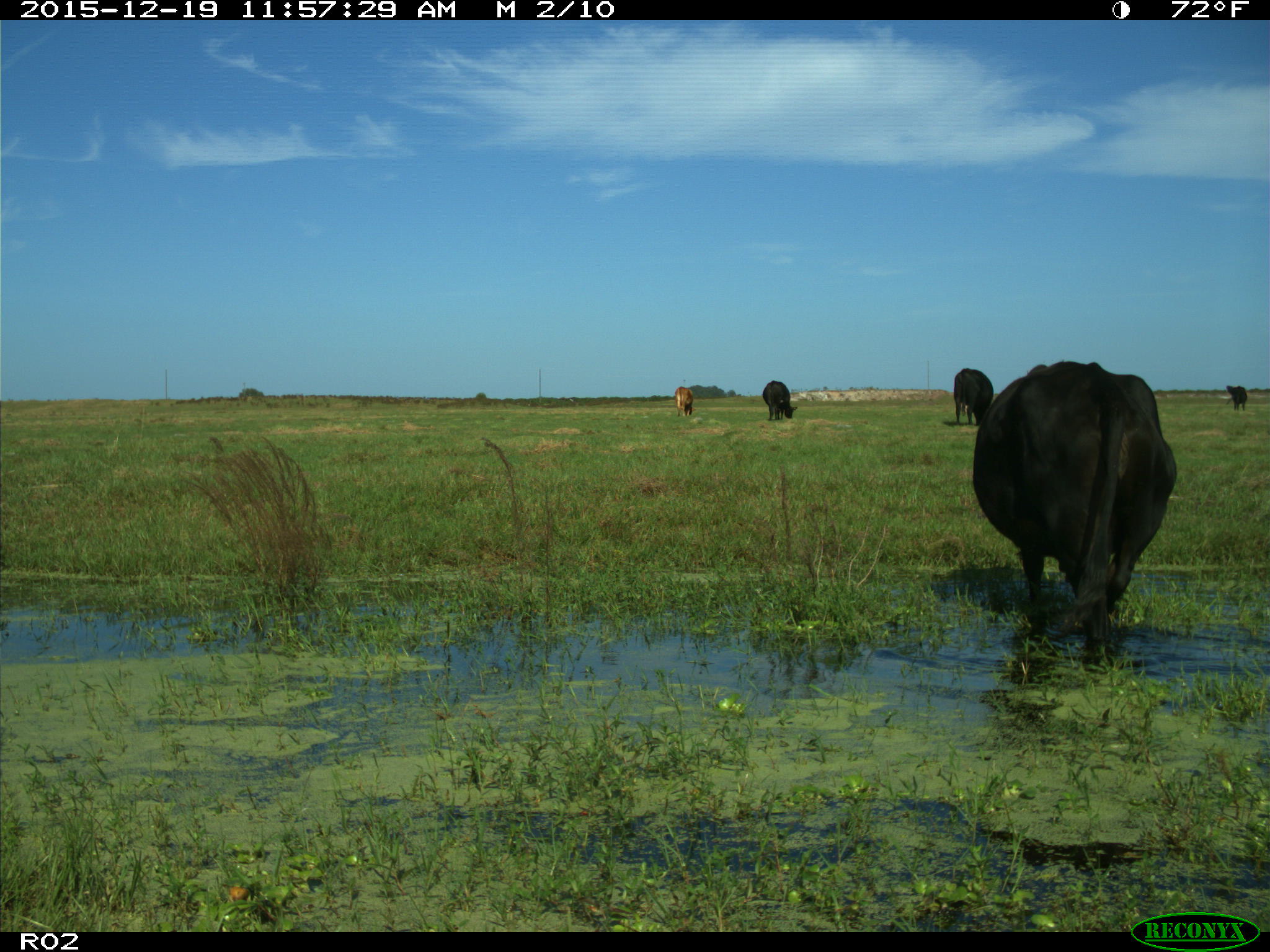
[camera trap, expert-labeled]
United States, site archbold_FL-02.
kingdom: Animalia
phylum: Chordata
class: Mammalia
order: Artiodactyla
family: Bovidae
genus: Bos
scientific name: Bos taurus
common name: domestic cow